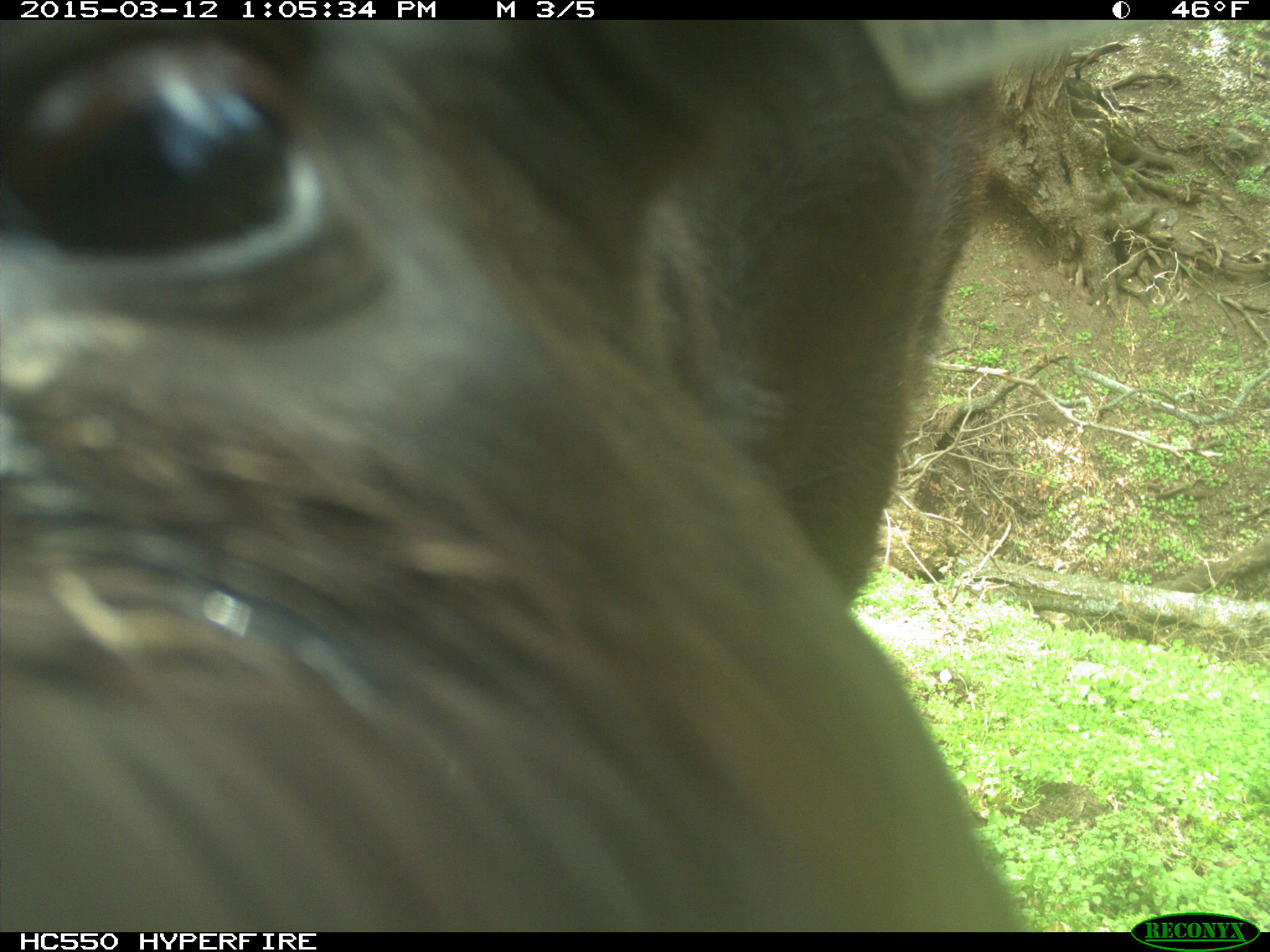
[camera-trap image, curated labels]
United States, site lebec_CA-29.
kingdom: Animalia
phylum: Chordata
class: Mammalia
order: Artiodactyla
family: Bovidae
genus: Bos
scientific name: Bos taurus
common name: domestic cow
Bos taurus (domestic cow).